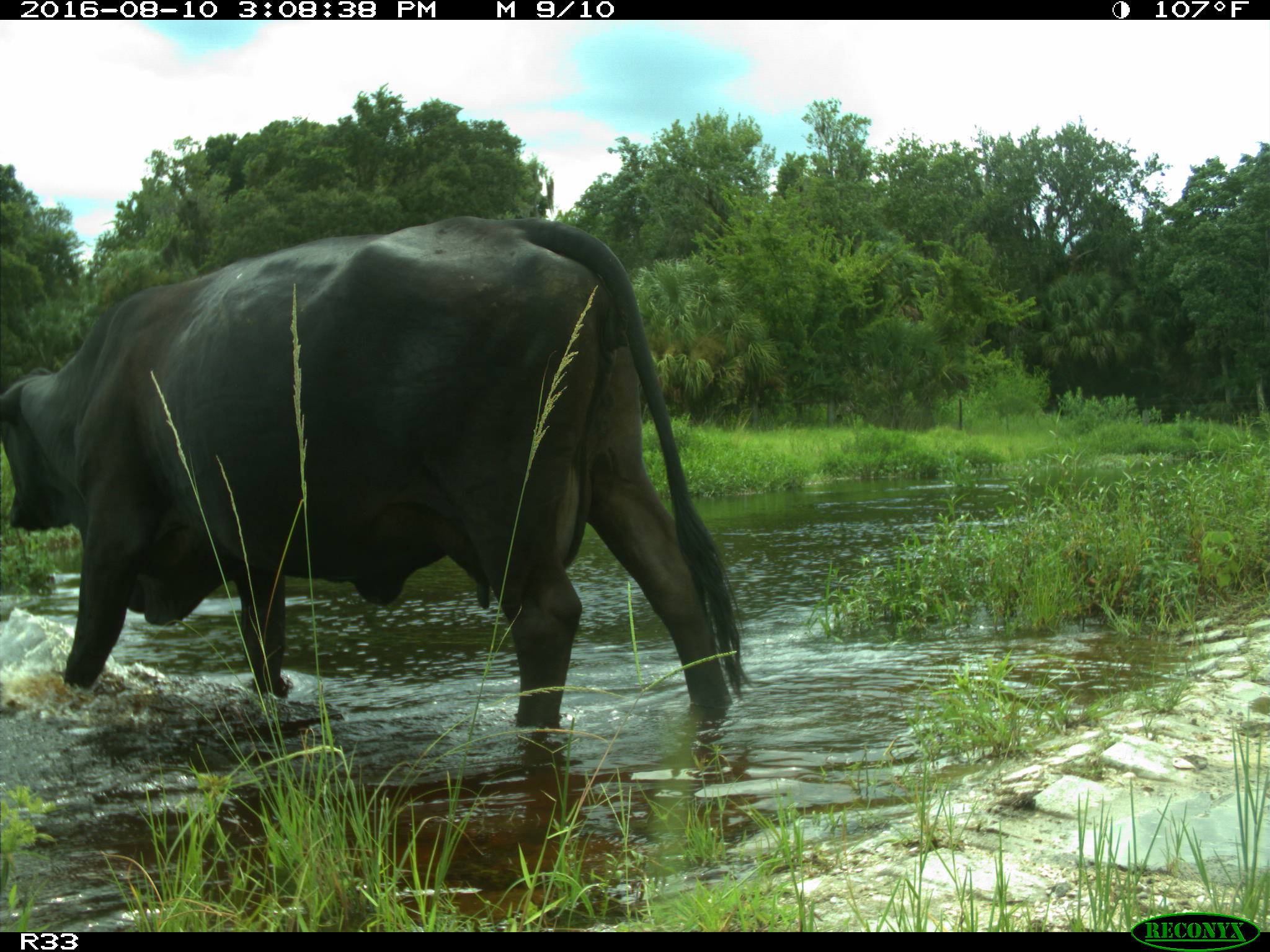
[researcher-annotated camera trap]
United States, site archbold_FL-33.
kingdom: Animalia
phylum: Chordata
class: Mammalia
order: Artiodactyla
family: Bovidae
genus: Bos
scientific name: Bos taurus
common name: domestic cow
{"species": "Bos taurus (domestic cow)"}